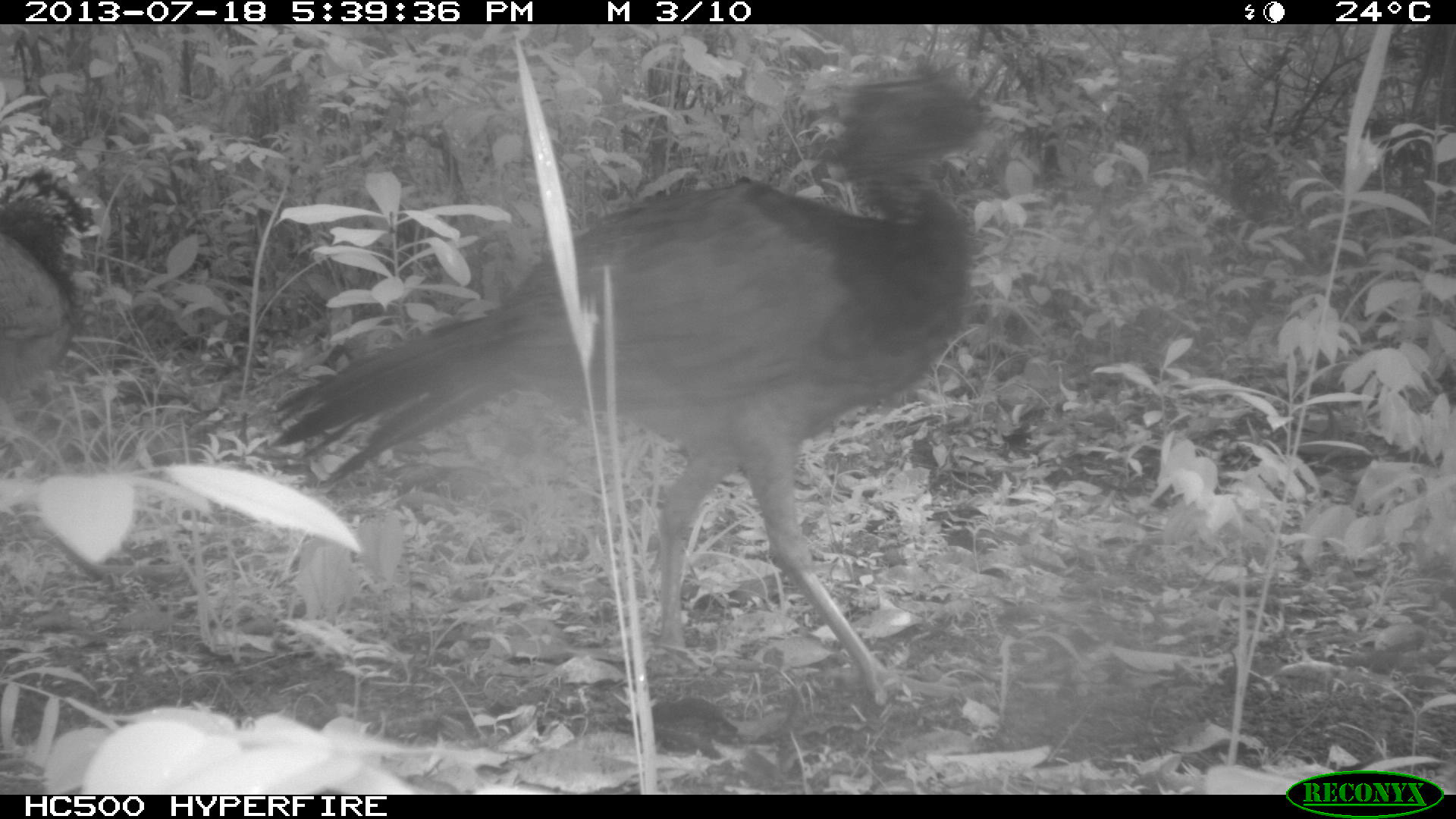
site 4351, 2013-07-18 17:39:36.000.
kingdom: Animalia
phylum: Chordata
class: Aves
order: Galliformes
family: Cracidae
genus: Crax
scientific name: Crax rubra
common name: great curassow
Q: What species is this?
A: Crax rubra (great curassow).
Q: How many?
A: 3.